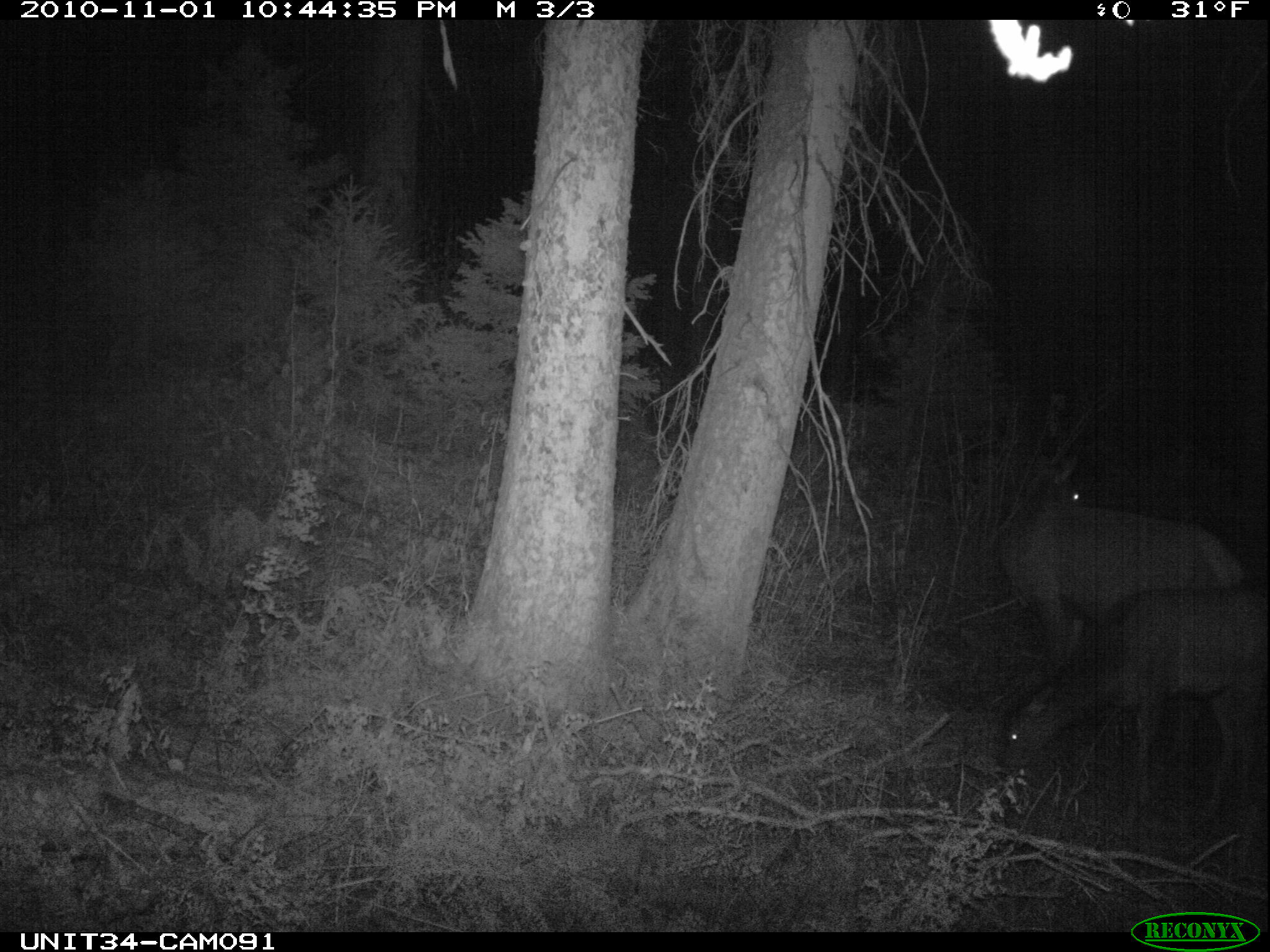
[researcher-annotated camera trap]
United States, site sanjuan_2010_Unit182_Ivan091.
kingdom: Animalia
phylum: Chordata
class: Mammalia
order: Artiodactyla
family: Cervidae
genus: Cervus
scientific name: Cervus elaphus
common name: red deer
Cervus elaphus (red deer).